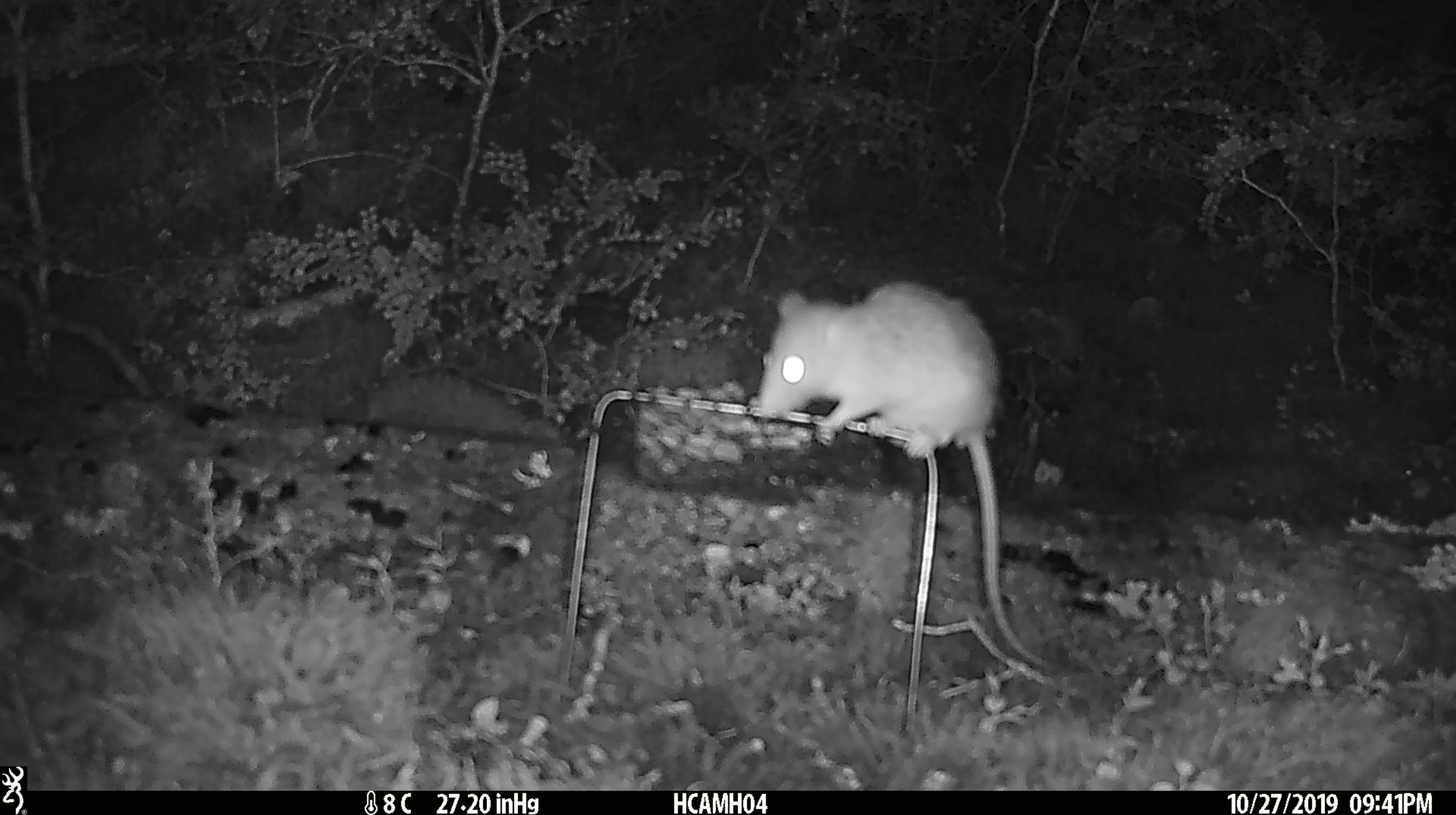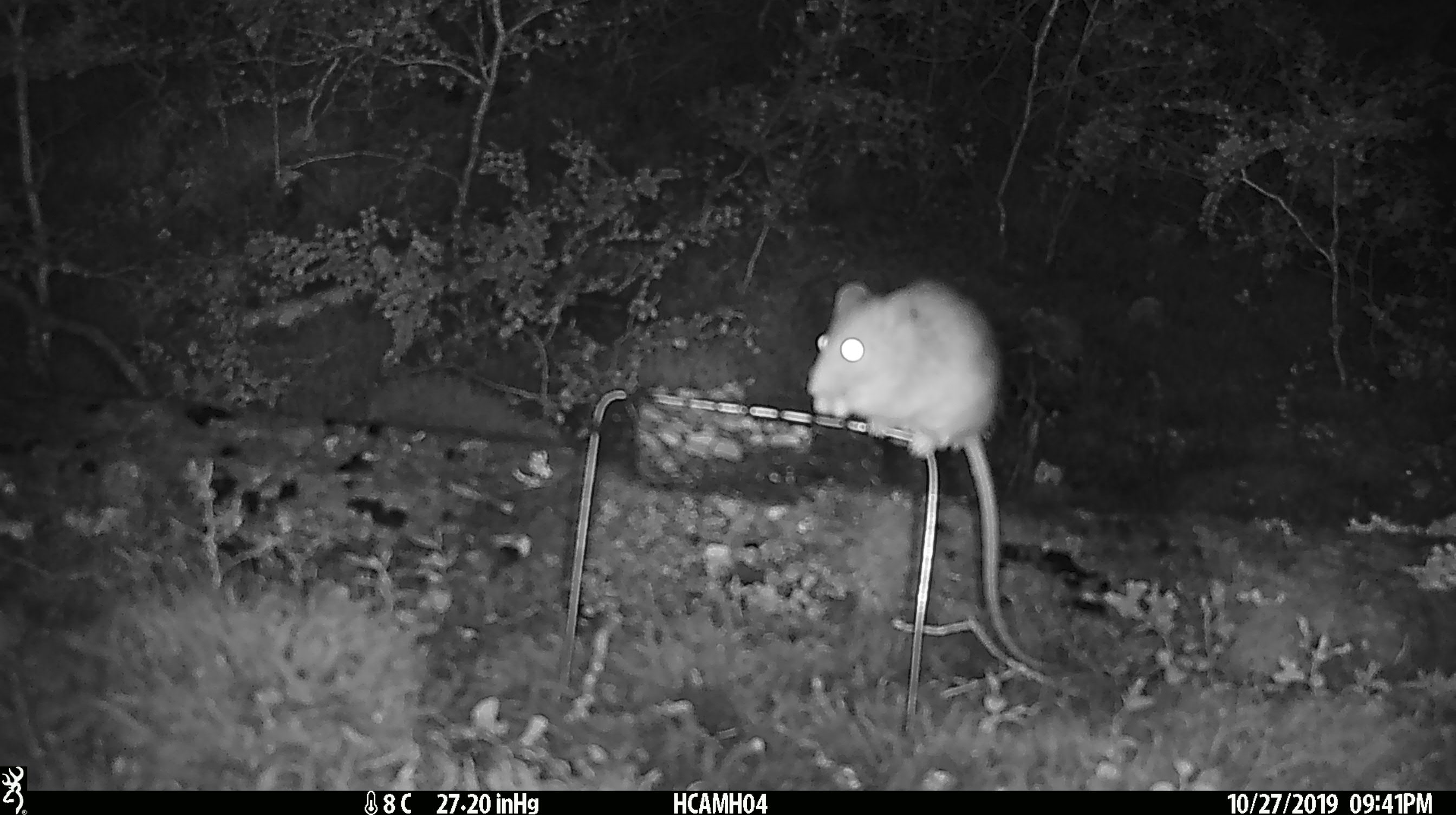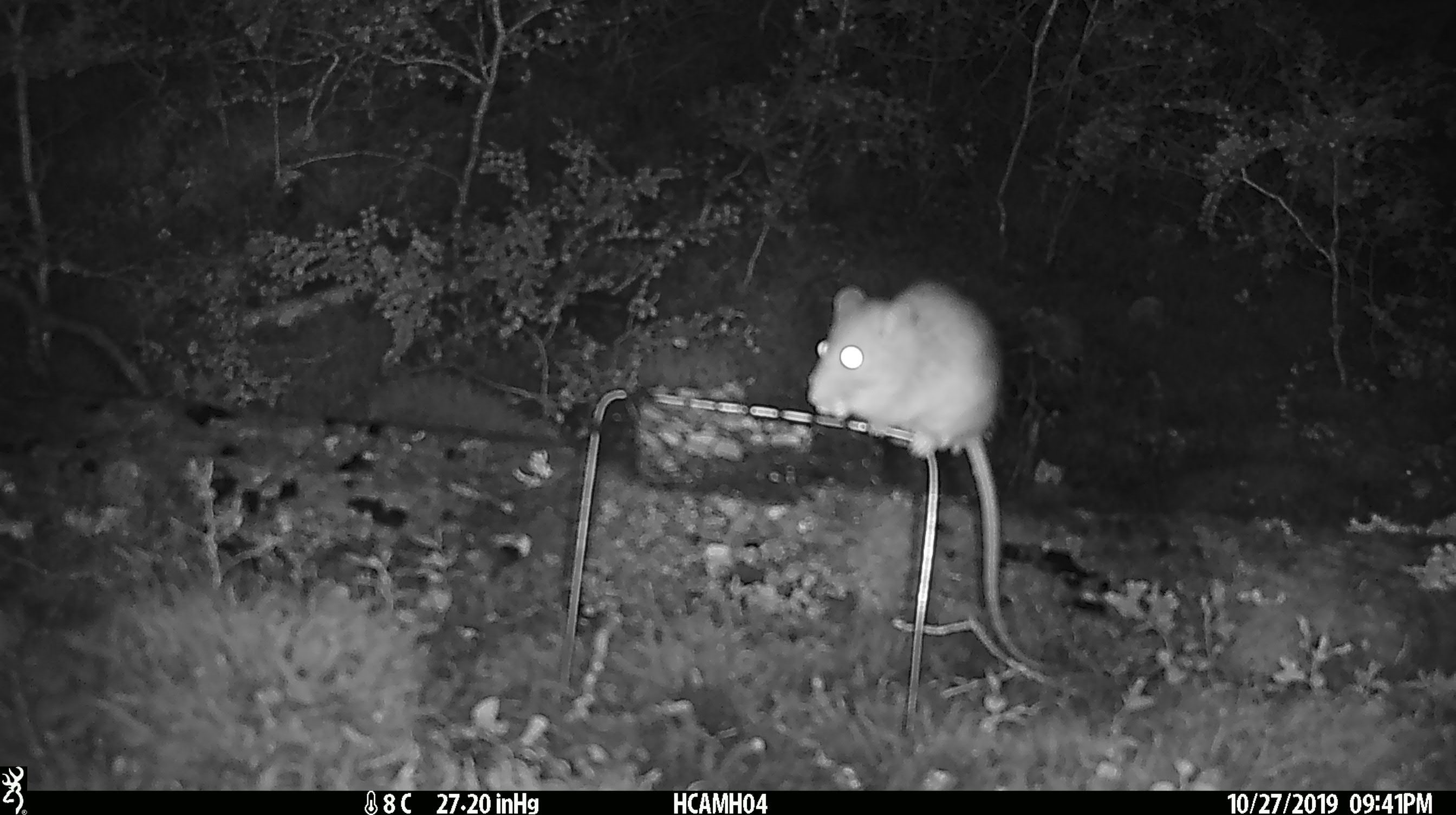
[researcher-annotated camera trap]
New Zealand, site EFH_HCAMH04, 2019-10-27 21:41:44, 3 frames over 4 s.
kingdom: Animalia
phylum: Chordata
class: Mammalia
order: Rodentia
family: Muridae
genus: Rattus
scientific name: Rattus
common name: rat